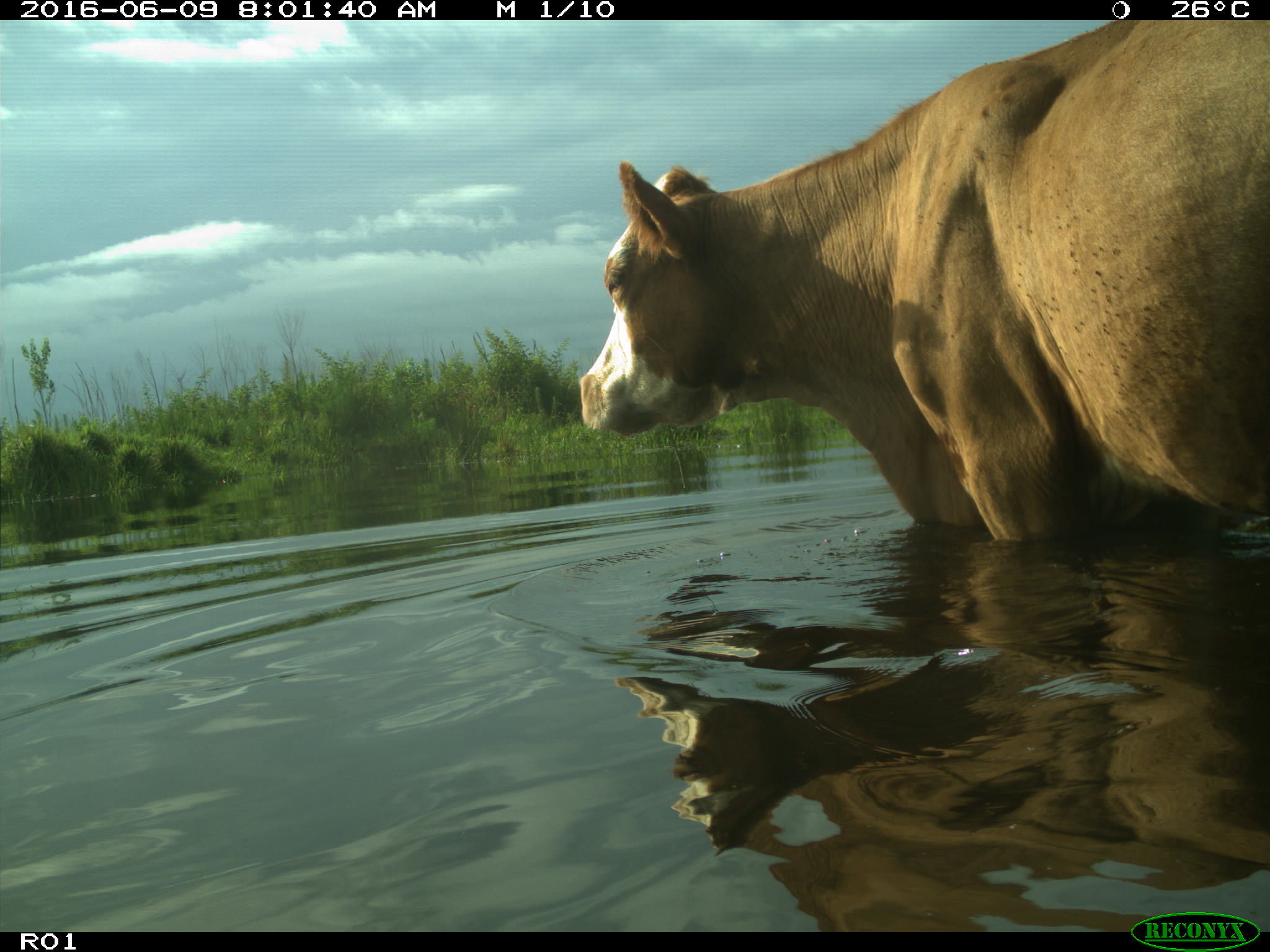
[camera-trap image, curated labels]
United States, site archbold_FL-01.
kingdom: Animalia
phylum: Chordata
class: Mammalia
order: Artiodactyla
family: Bovidae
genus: Bos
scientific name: Bos taurus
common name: domestic cow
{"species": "Bos taurus (domestic cow)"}